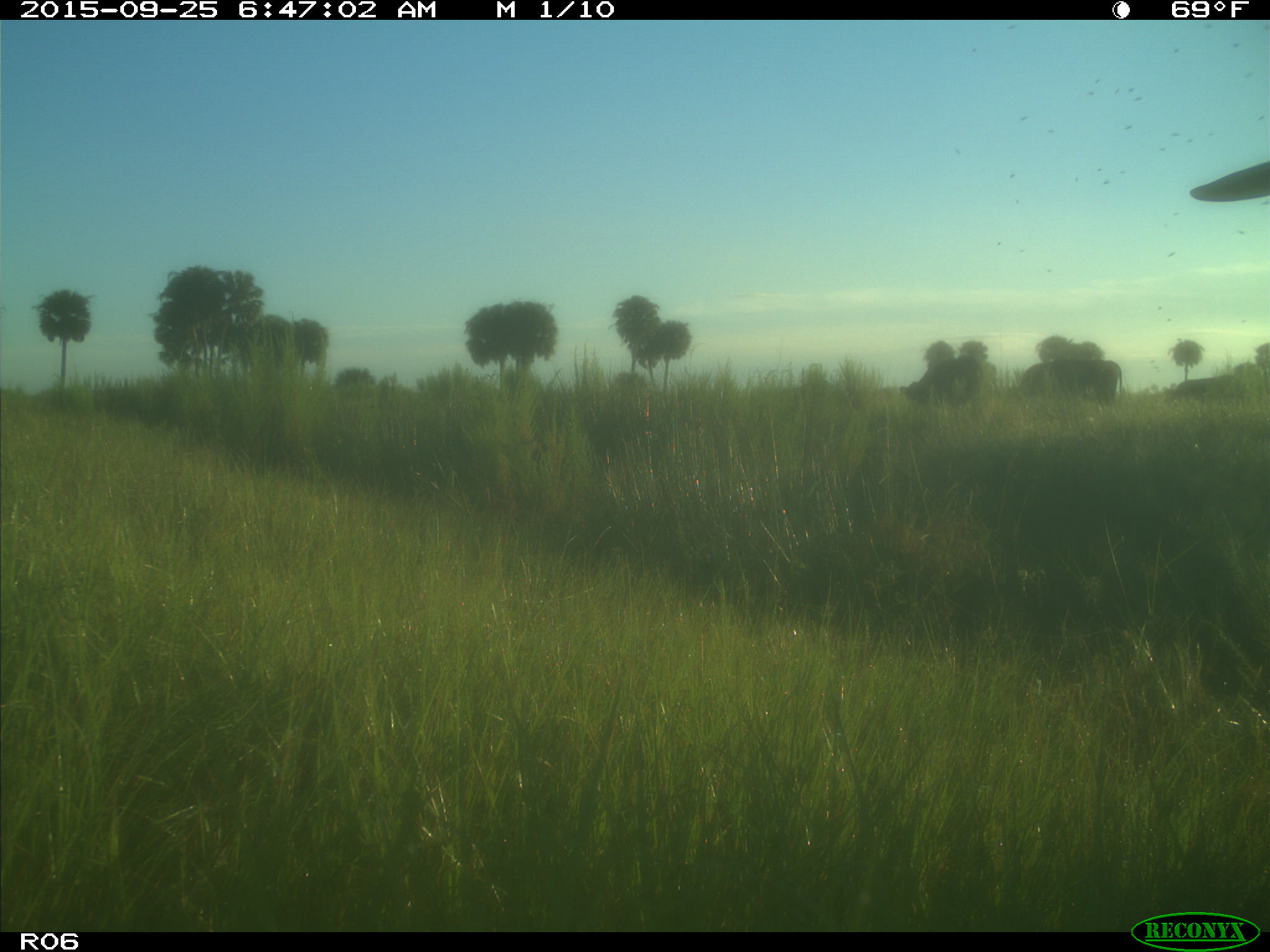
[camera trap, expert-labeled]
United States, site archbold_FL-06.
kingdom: Animalia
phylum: Chordata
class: Mammalia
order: Artiodactyla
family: Bovidae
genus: Bos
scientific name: Bos taurus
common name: domestic cow